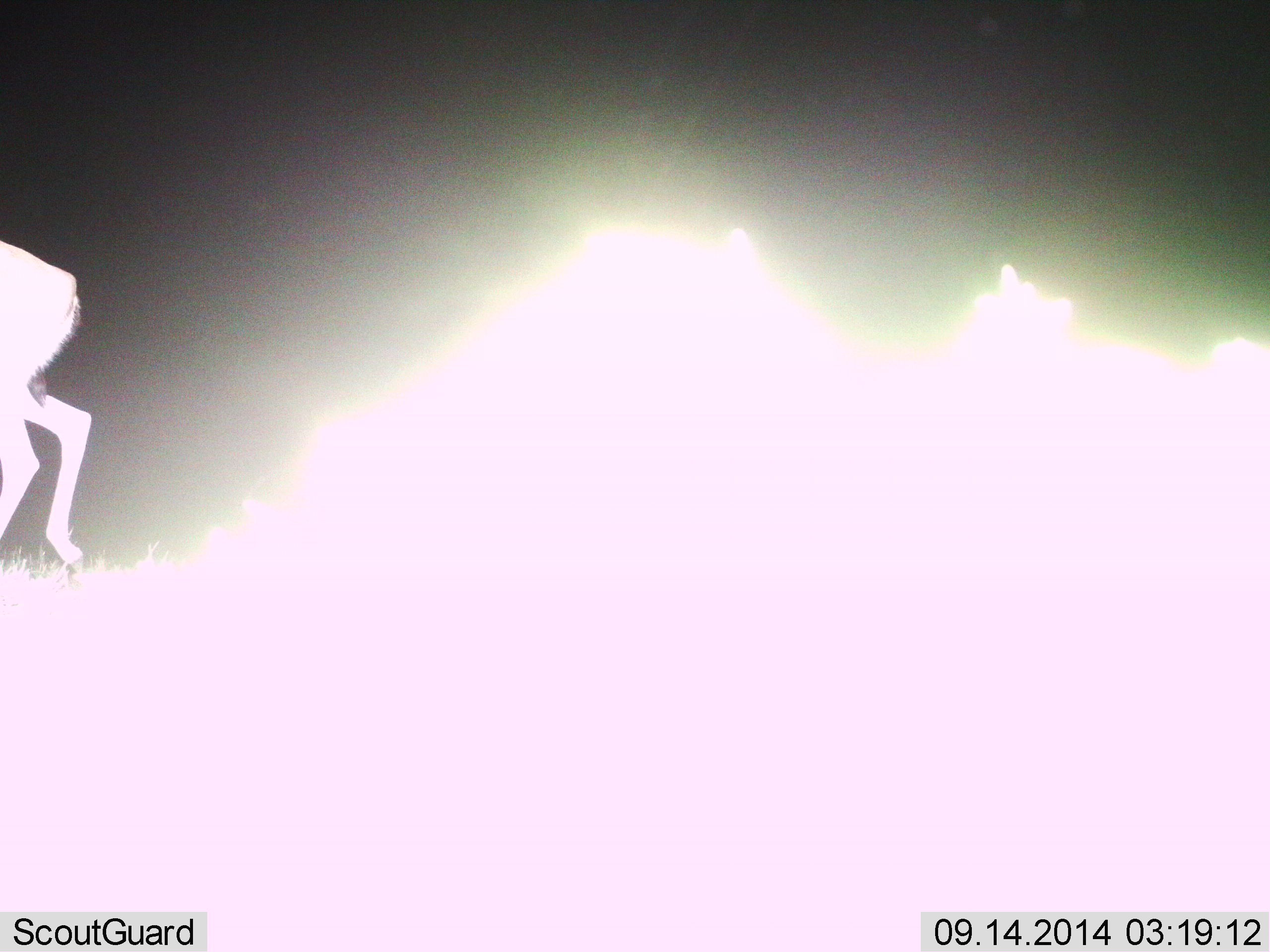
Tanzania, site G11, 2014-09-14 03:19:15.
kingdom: Animalia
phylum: Chordata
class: Mammalia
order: Artiodactyla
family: Bovidae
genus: Eudorcas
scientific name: Eudorcas thomsonii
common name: thomson's gazelle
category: gazellethomsons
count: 1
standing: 0%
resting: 0%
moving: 100%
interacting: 0%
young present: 0%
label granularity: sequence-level